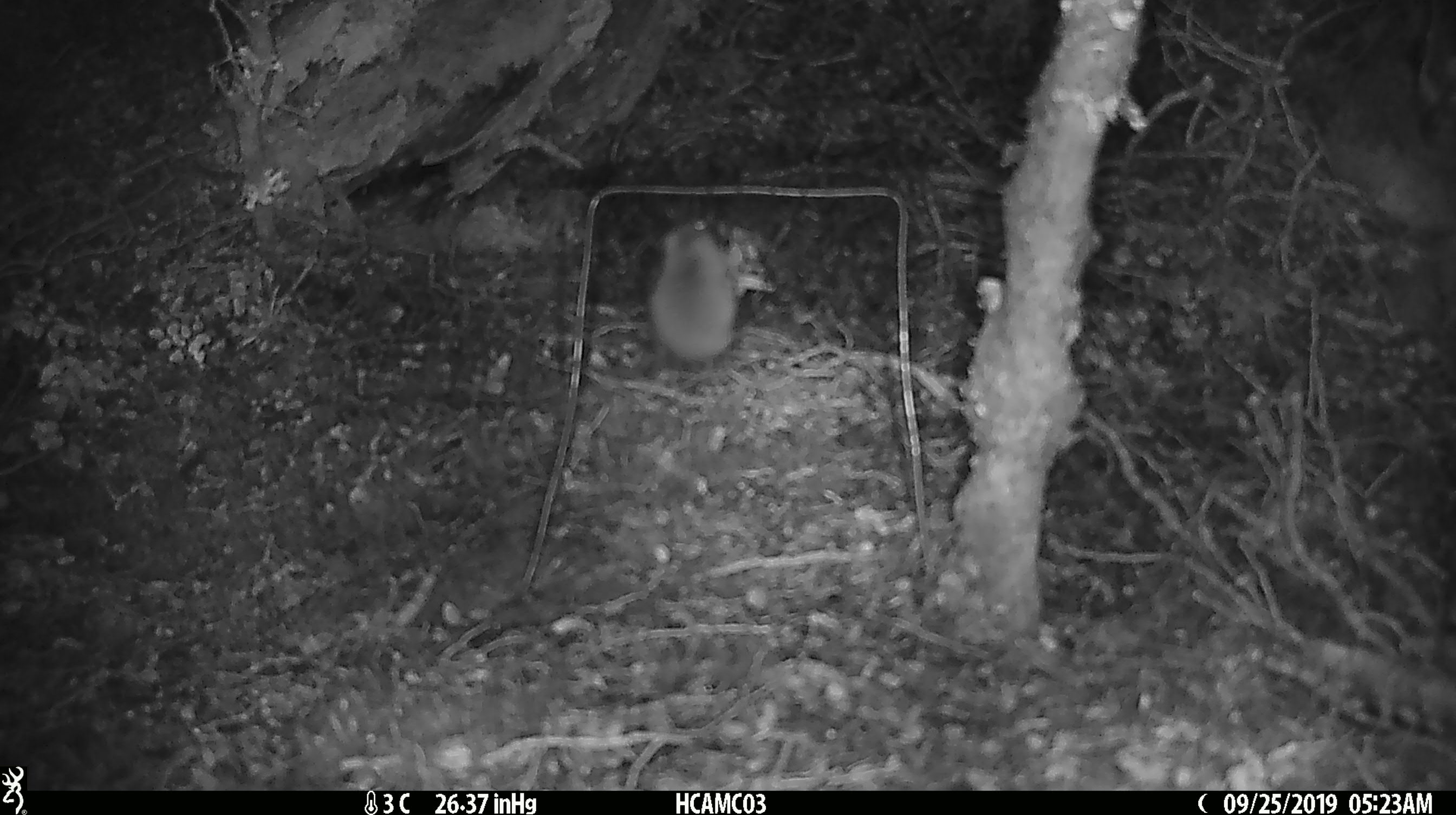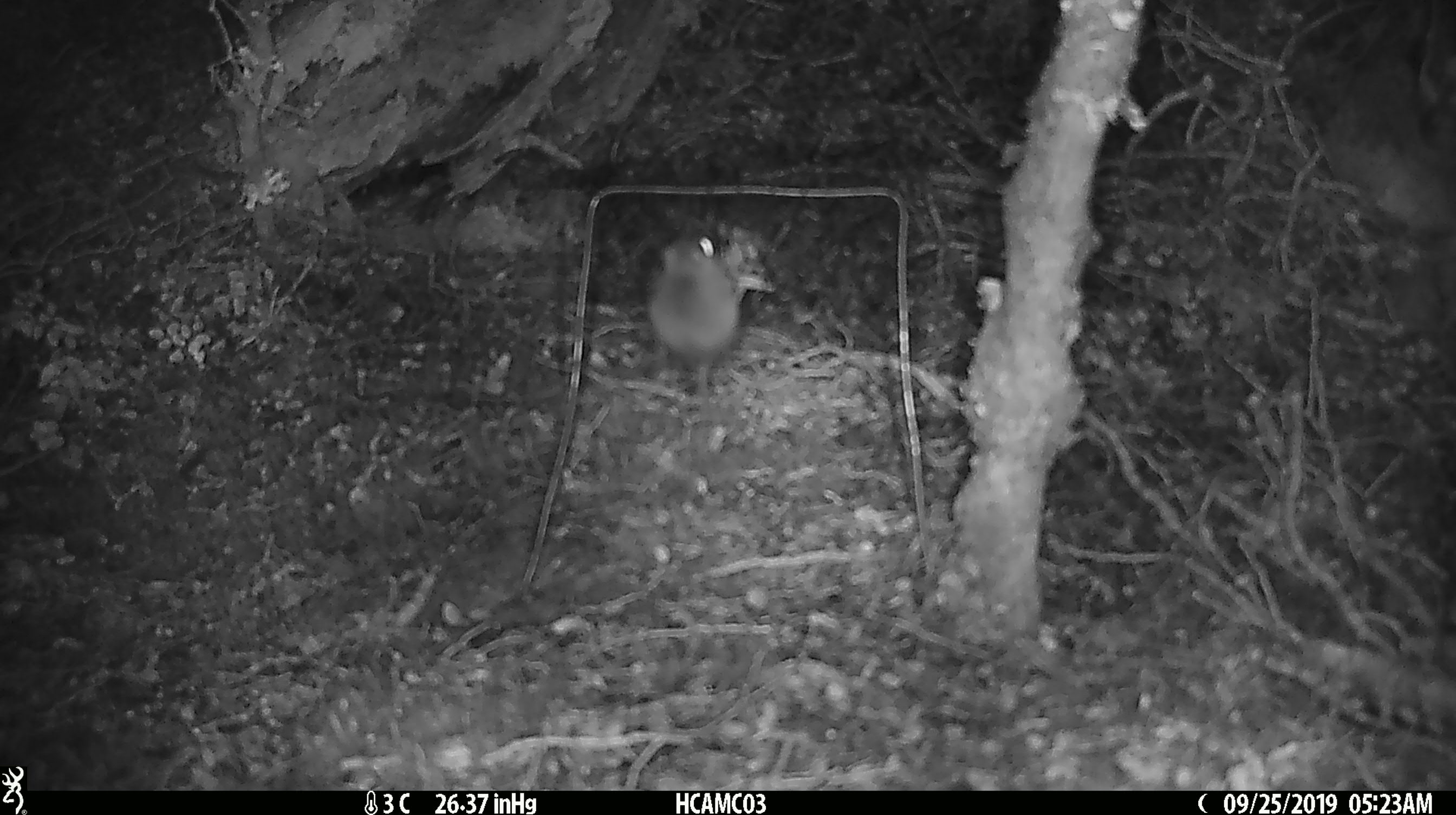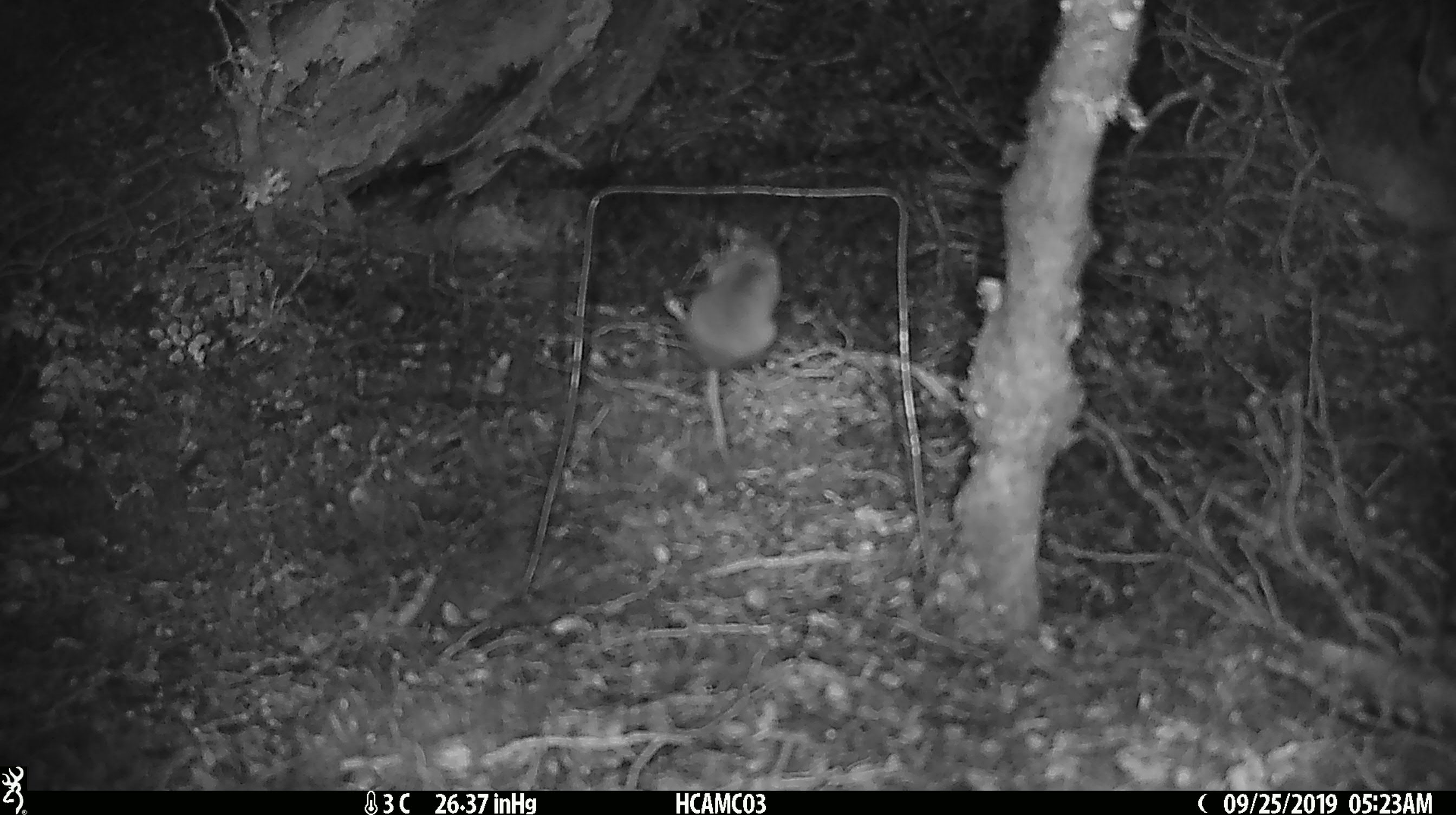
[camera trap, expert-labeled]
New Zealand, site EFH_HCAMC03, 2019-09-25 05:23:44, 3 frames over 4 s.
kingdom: Animalia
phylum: Chordata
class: Mammalia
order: Rodentia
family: Muridae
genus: Mus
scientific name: Mus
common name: mouse